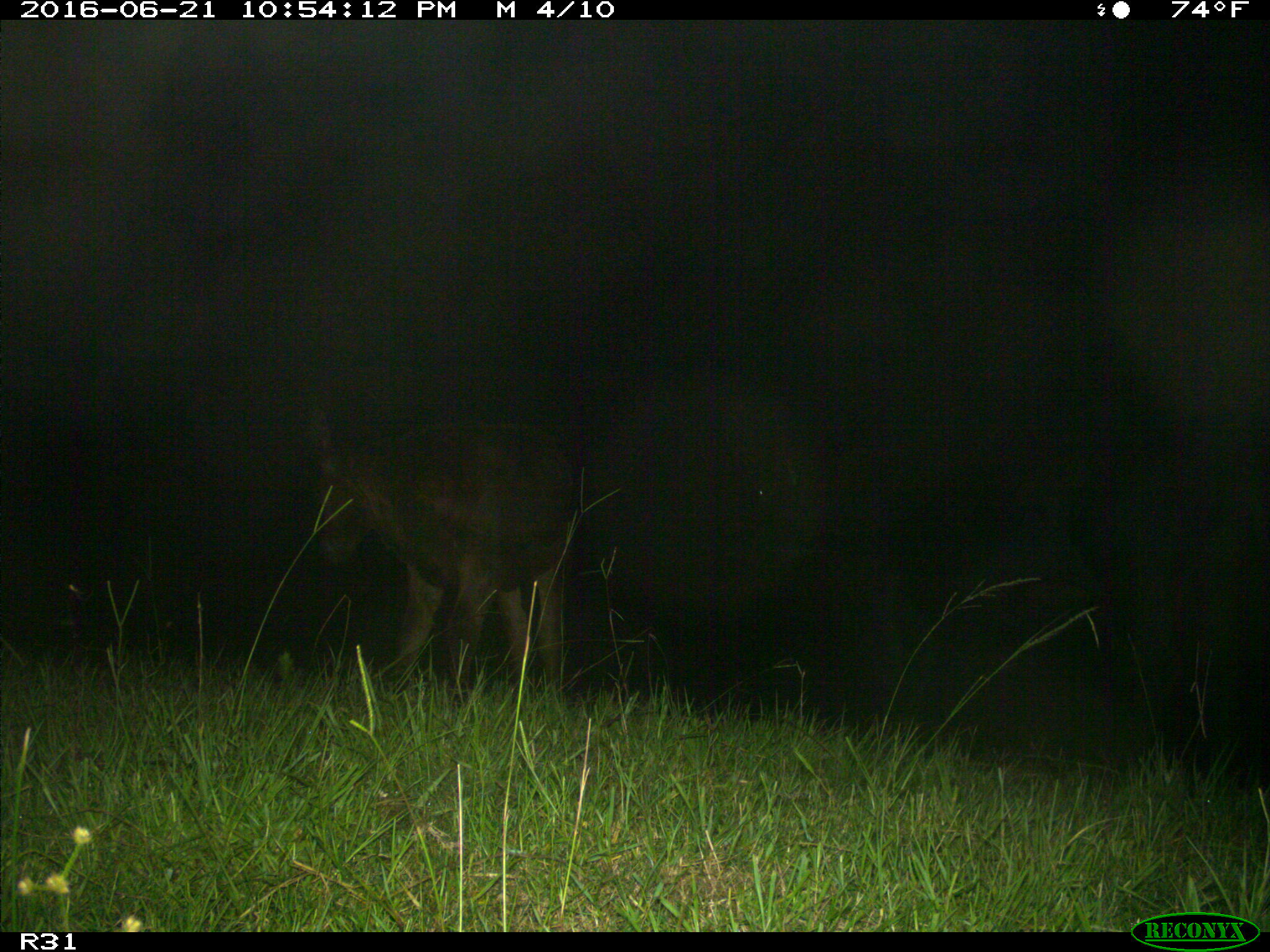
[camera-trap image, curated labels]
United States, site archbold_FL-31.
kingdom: Animalia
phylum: Chordata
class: Mammalia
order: Artiodactyla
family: Bovidae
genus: Bos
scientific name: Bos taurus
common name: domestic cow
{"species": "Bos taurus (domestic cow)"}